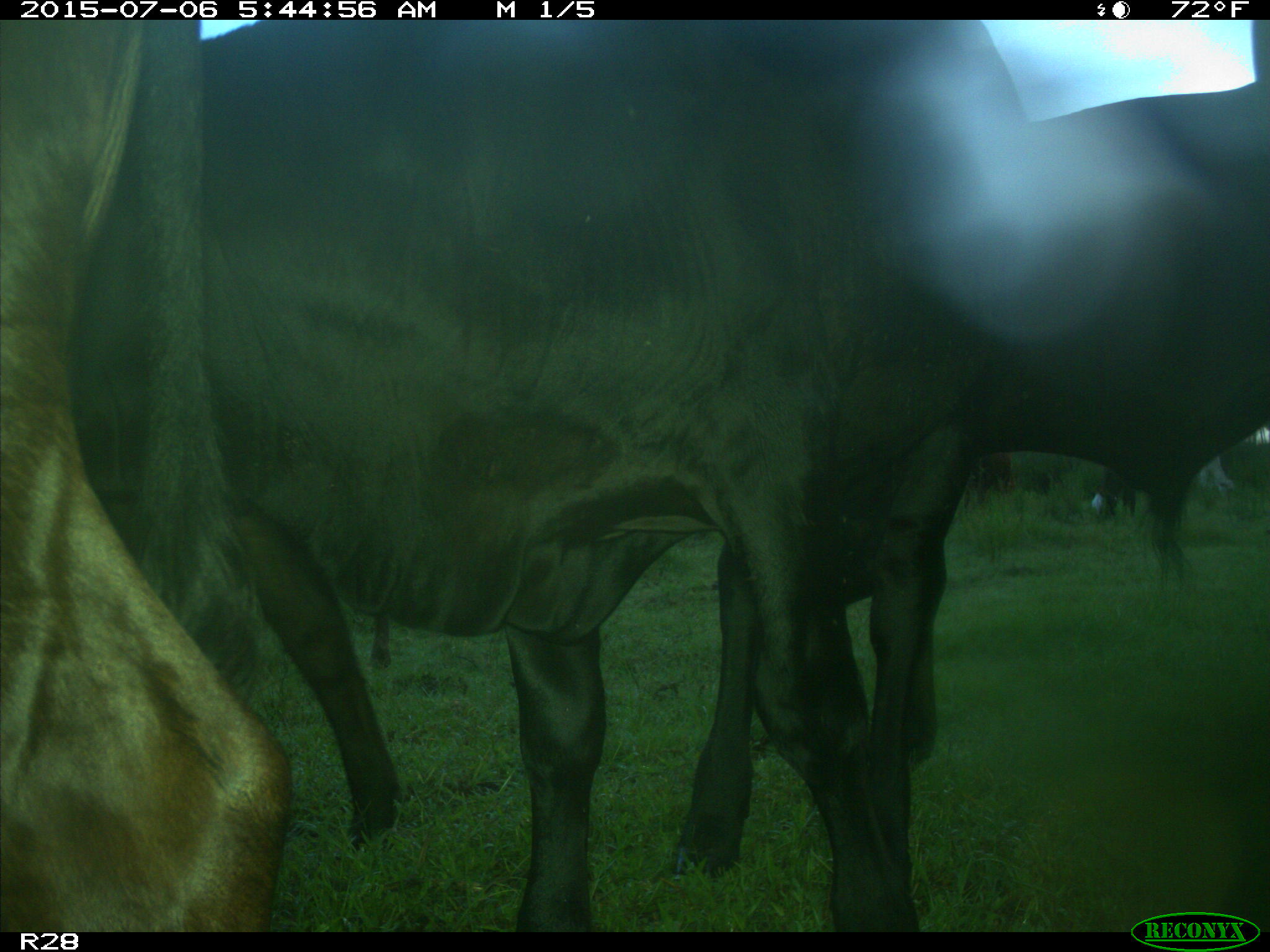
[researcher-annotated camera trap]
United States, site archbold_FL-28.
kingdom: Animalia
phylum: Chordata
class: Mammalia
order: Artiodactyla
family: Bovidae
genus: Bos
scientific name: Bos taurus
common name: domestic cow